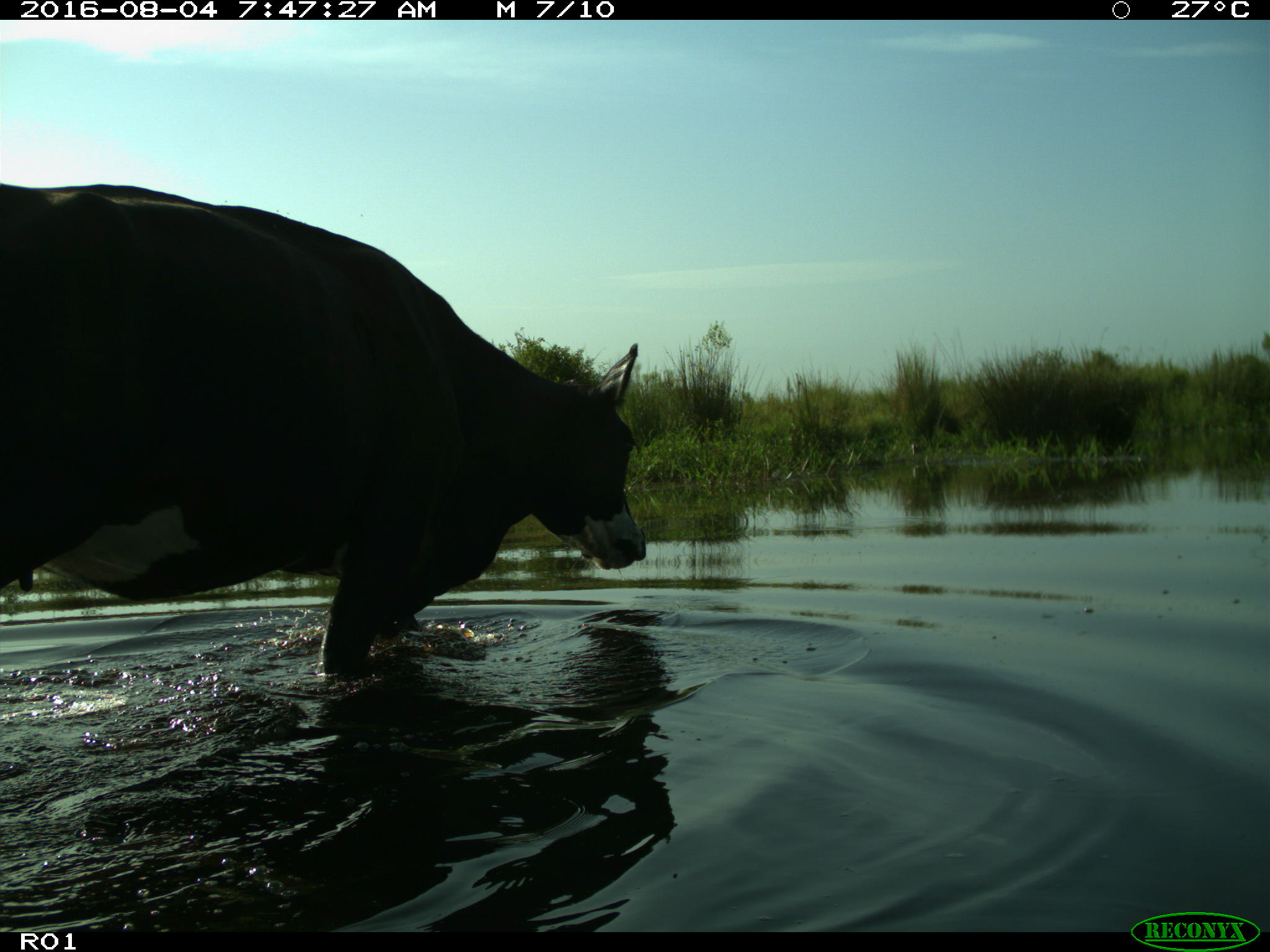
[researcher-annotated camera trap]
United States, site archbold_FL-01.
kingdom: Animalia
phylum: Chordata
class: Mammalia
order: Artiodactyla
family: Bovidae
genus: Bos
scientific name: Bos taurus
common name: domestic cow